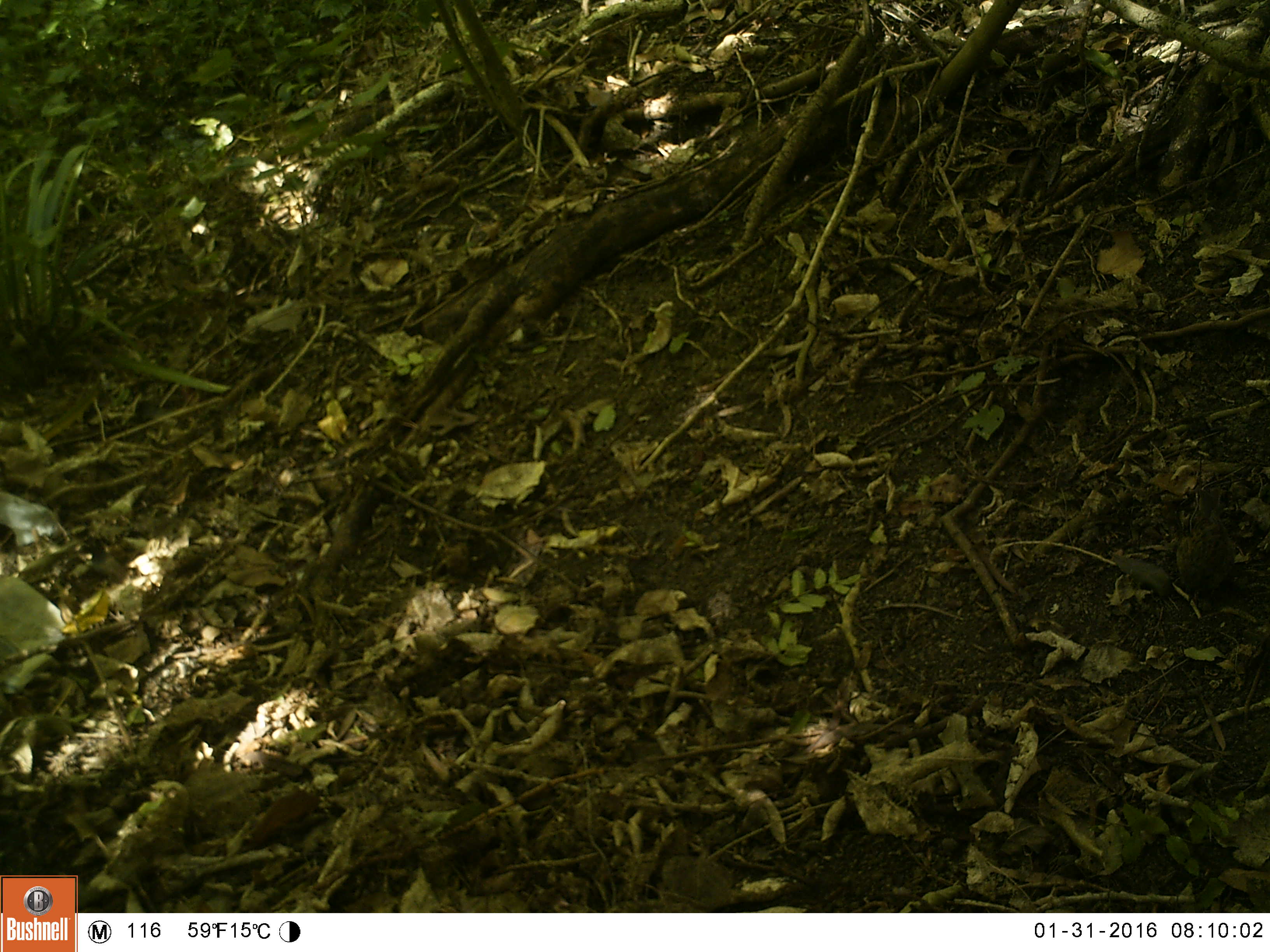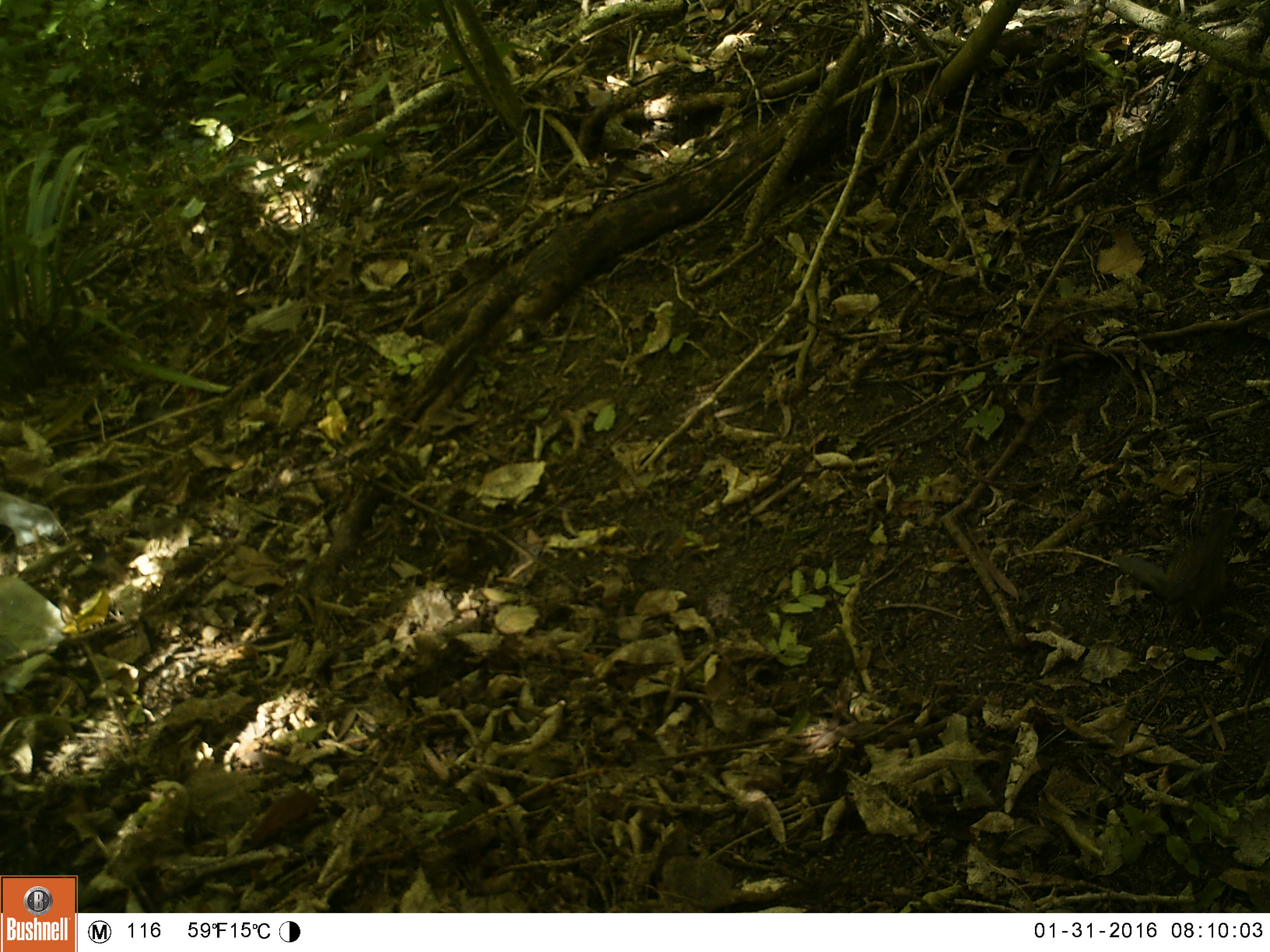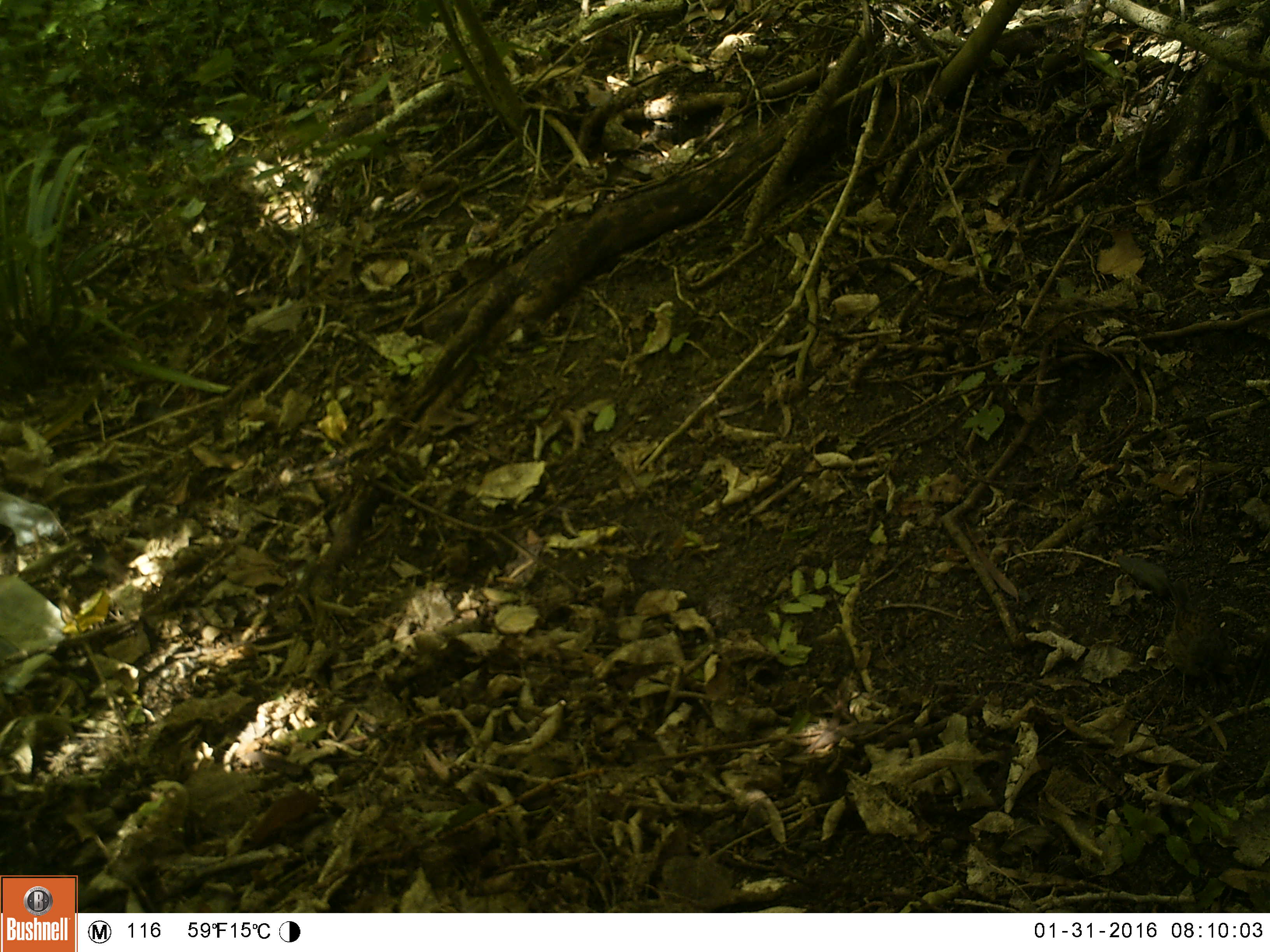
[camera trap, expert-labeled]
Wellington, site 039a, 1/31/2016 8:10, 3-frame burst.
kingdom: Animalia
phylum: Chordata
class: Aves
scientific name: Aves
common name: bird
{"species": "bird (Aves)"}